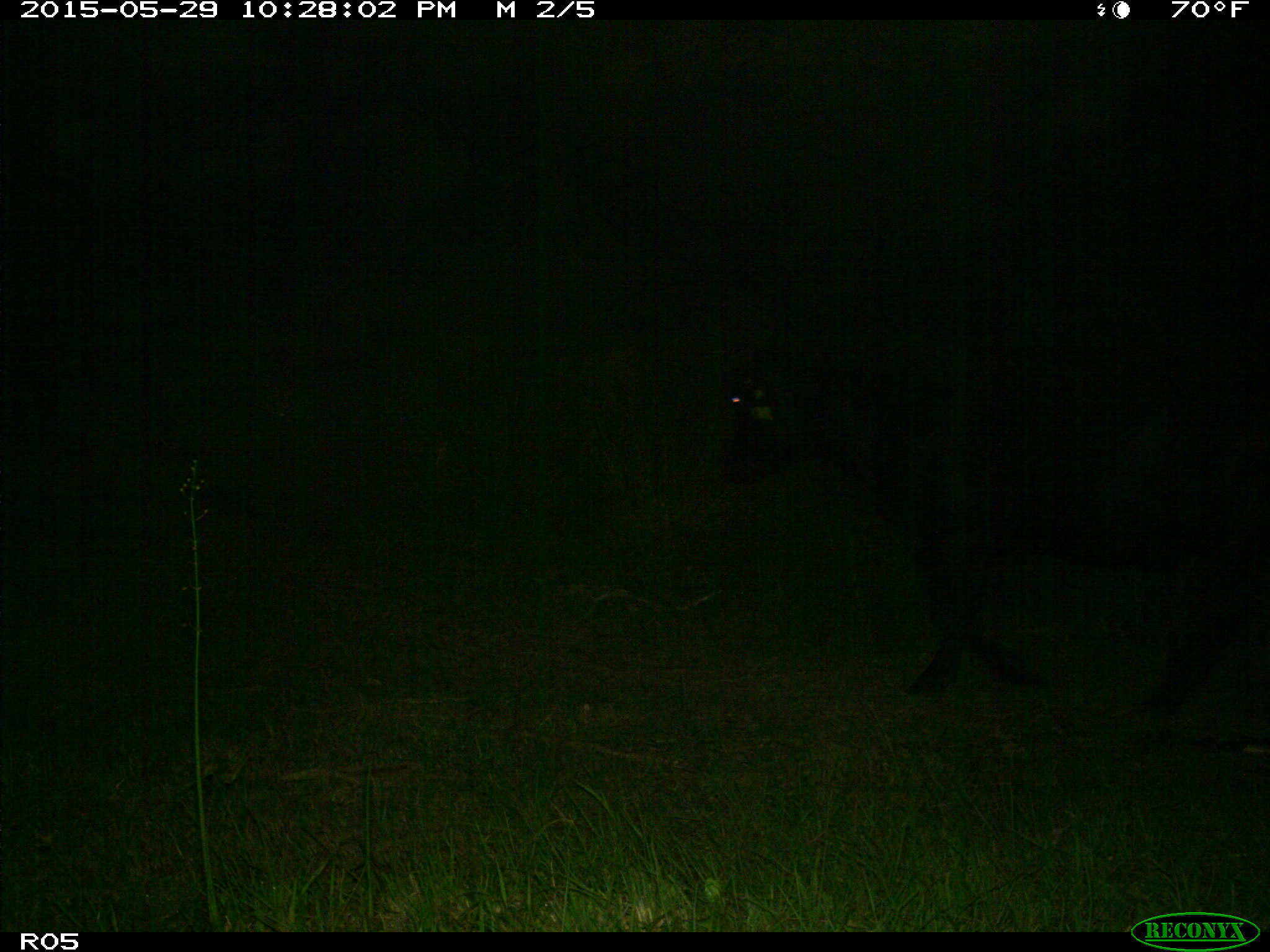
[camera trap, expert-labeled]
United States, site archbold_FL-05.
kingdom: Animalia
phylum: Chordata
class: Mammalia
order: Artiodactyla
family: Bovidae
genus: Bos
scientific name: Bos taurus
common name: domestic cow